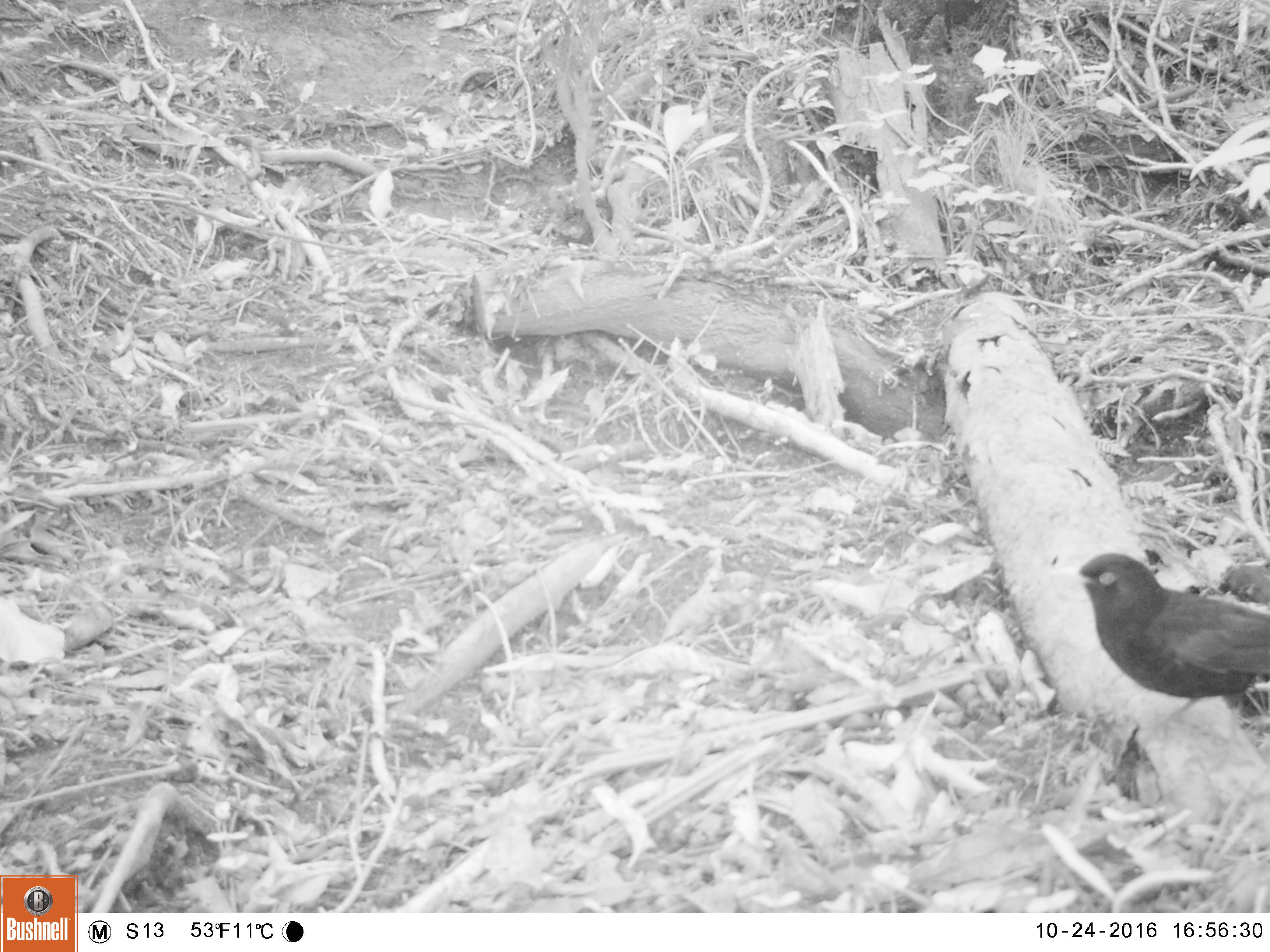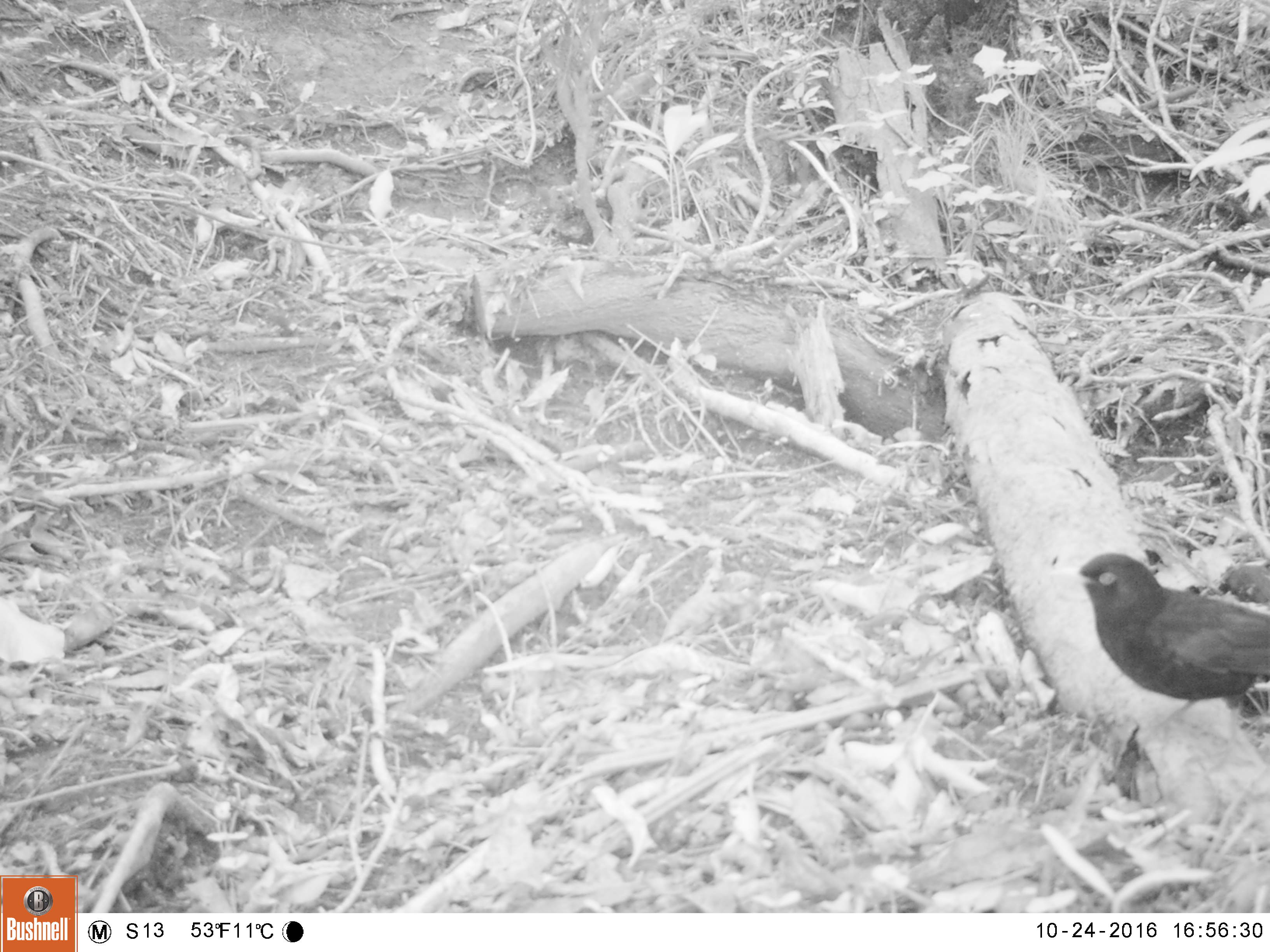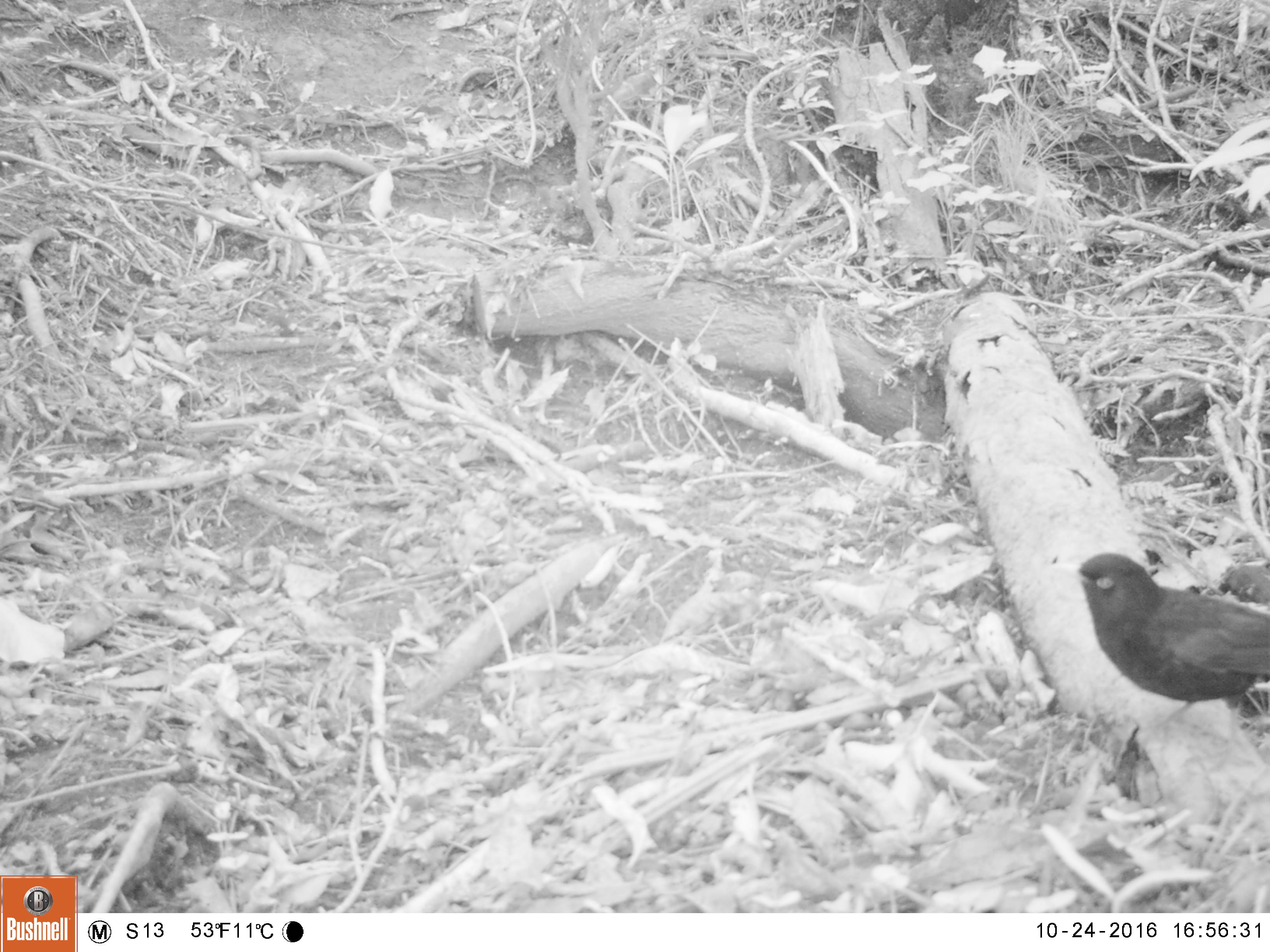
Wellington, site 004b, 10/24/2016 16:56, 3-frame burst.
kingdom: Animalia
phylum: Chordata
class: Aves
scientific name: Aves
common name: bird